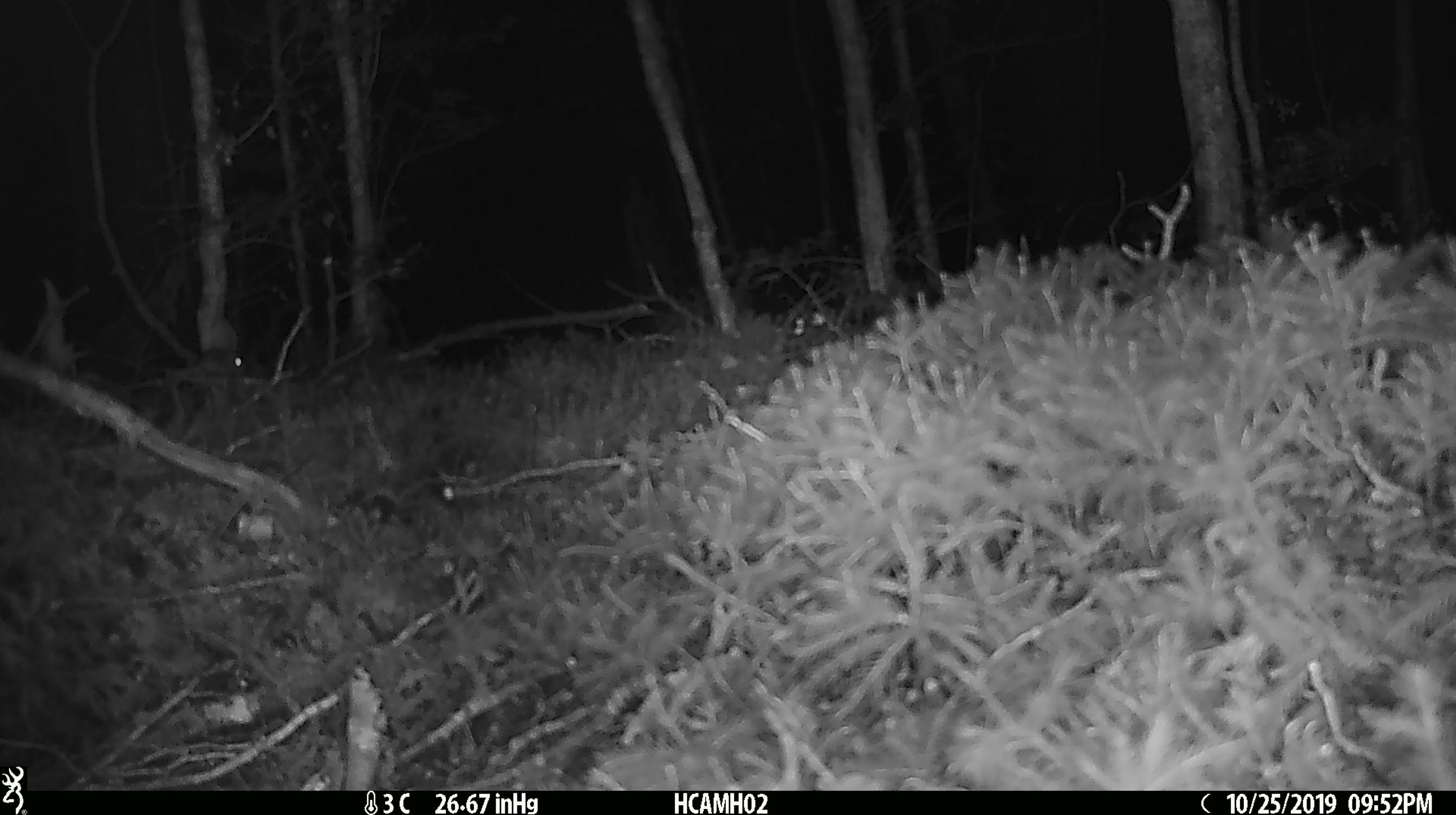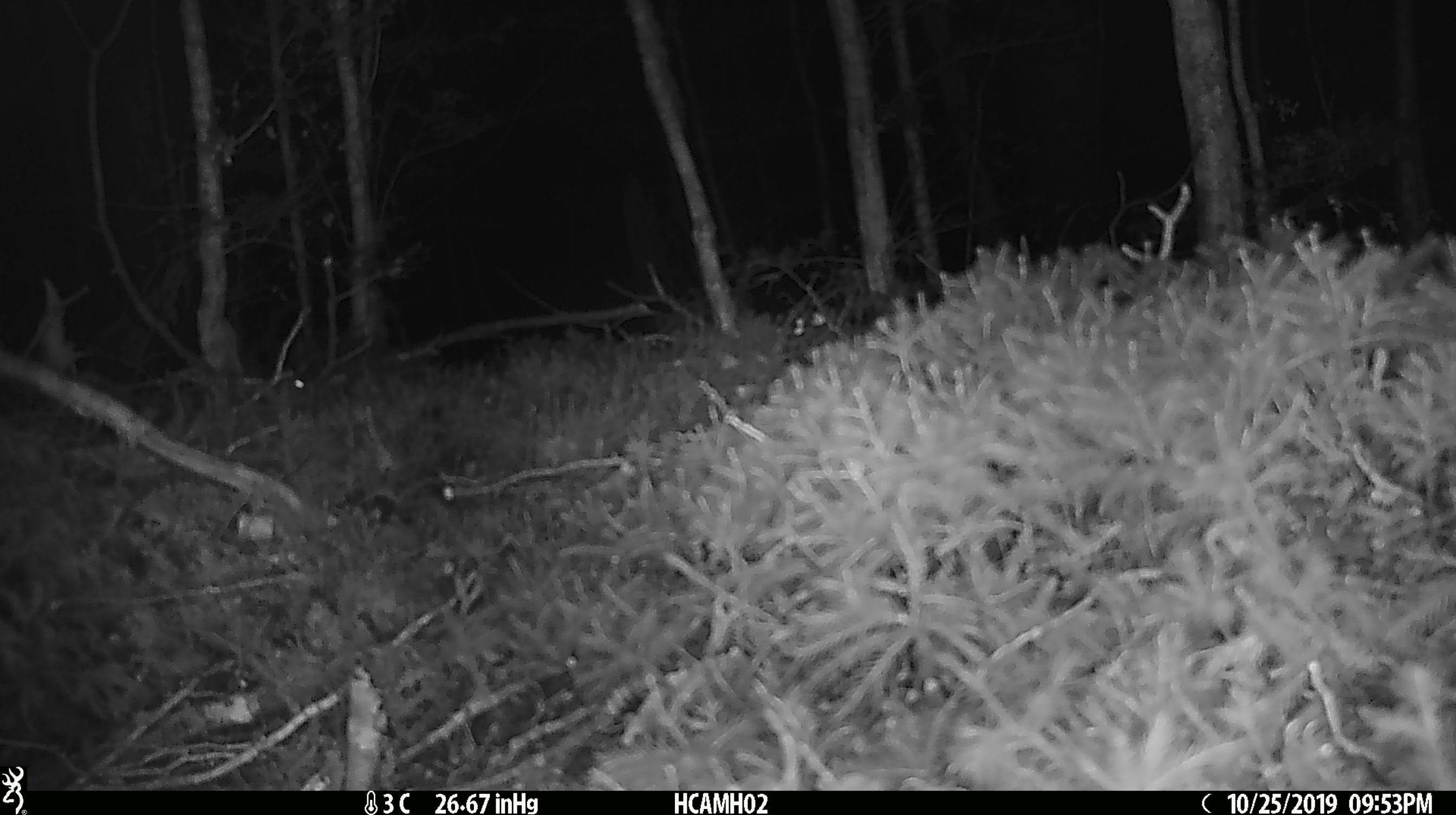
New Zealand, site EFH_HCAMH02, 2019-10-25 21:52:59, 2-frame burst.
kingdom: Animalia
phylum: Chordata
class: Mammalia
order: Rodentia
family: Muridae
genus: Mus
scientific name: Mus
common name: mouse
Mouse (Mus).